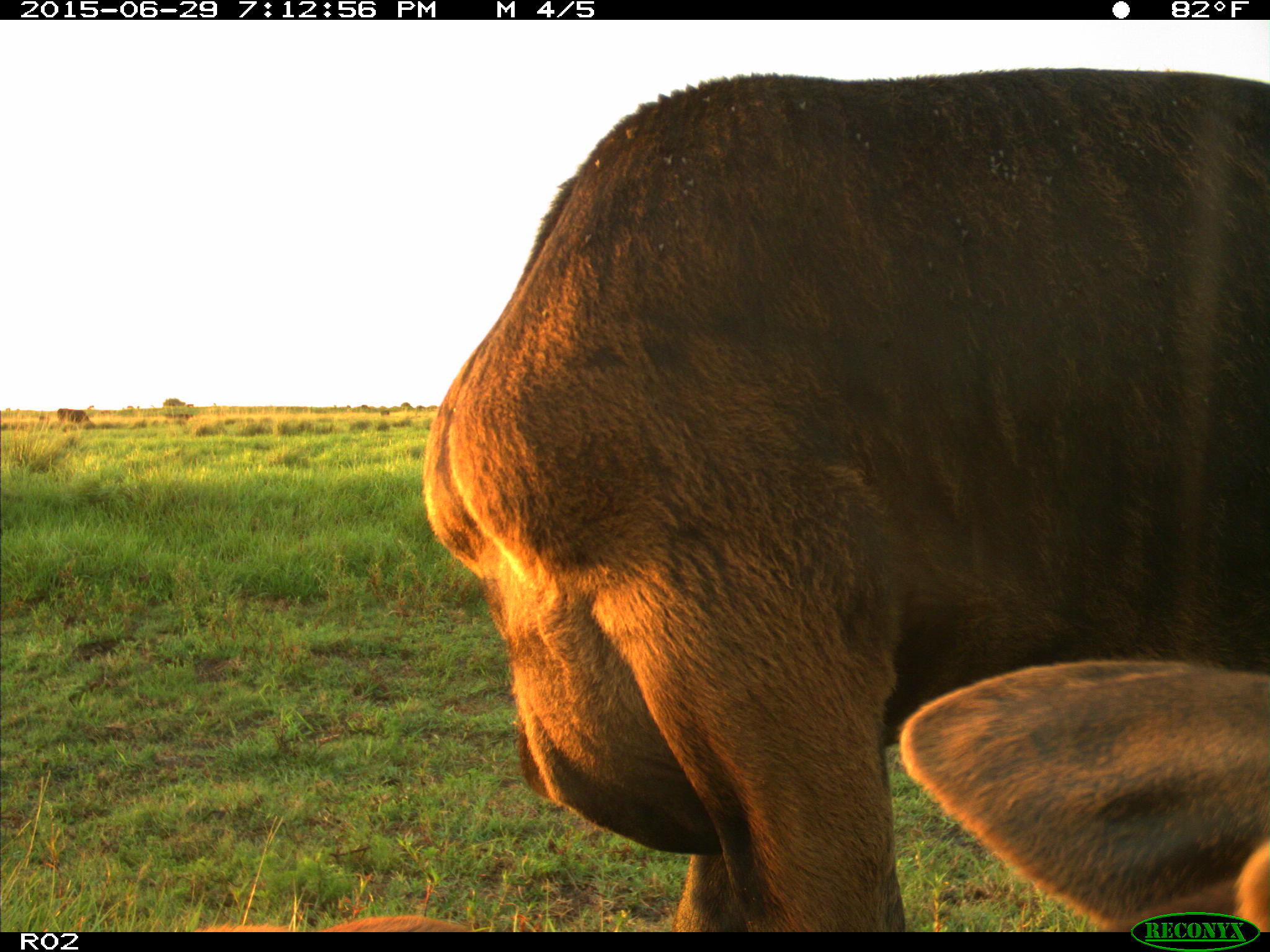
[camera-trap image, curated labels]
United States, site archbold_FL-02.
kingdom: Animalia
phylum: Chordata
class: Mammalia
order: Artiodactyla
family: Bovidae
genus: Bos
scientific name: Bos taurus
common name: domestic cow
Bos taurus (domestic cow).